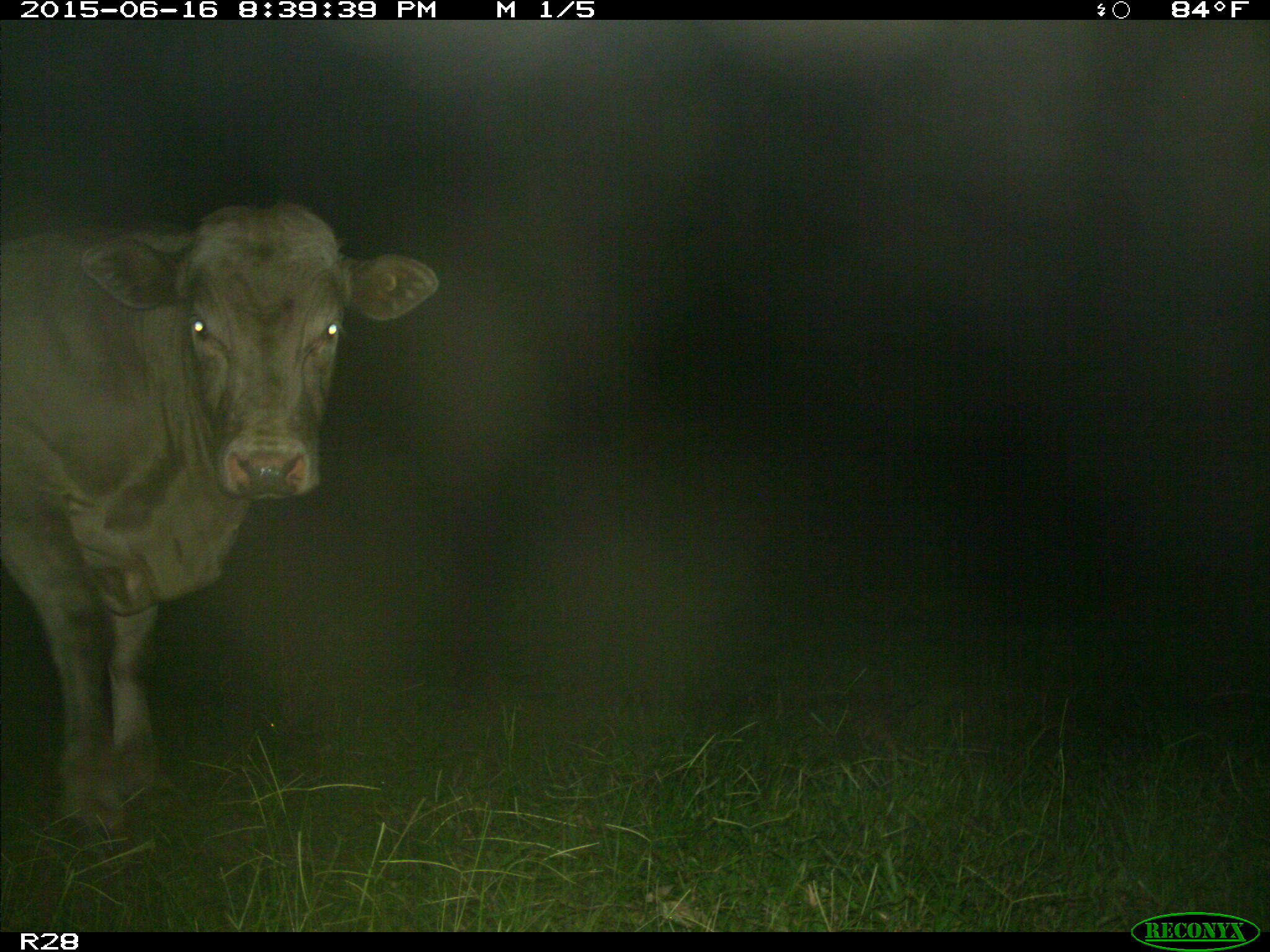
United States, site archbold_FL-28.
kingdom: Animalia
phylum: Chordata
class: Mammalia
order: Artiodactyla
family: Bovidae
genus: Bos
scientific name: Bos taurus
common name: domestic cow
Bos taurus (domestic cow).